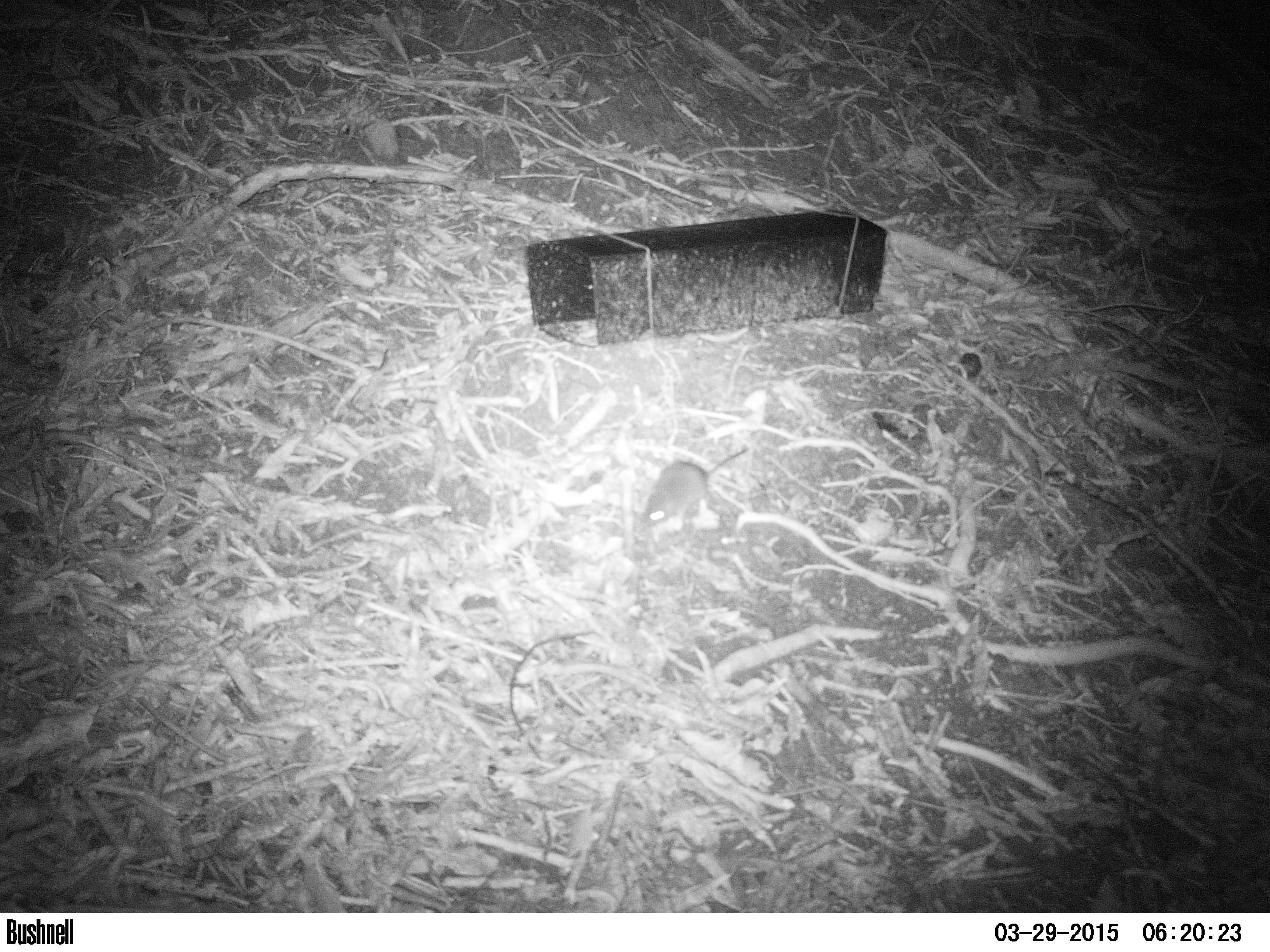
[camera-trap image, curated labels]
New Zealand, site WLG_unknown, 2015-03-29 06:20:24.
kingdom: Animalia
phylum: Chordata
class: Mammalia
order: Rodentia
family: Muridae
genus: Mus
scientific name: Mus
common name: mouse